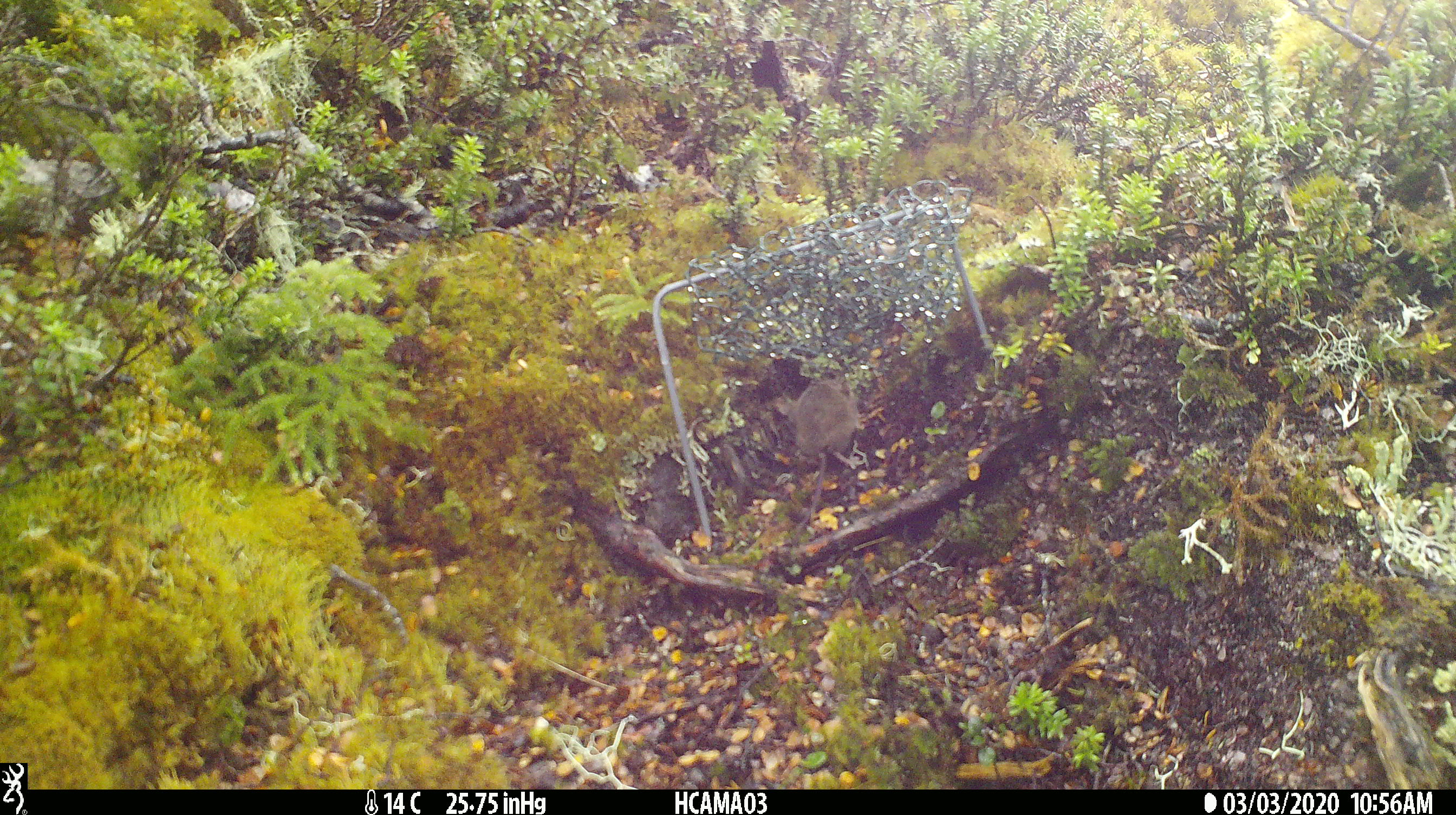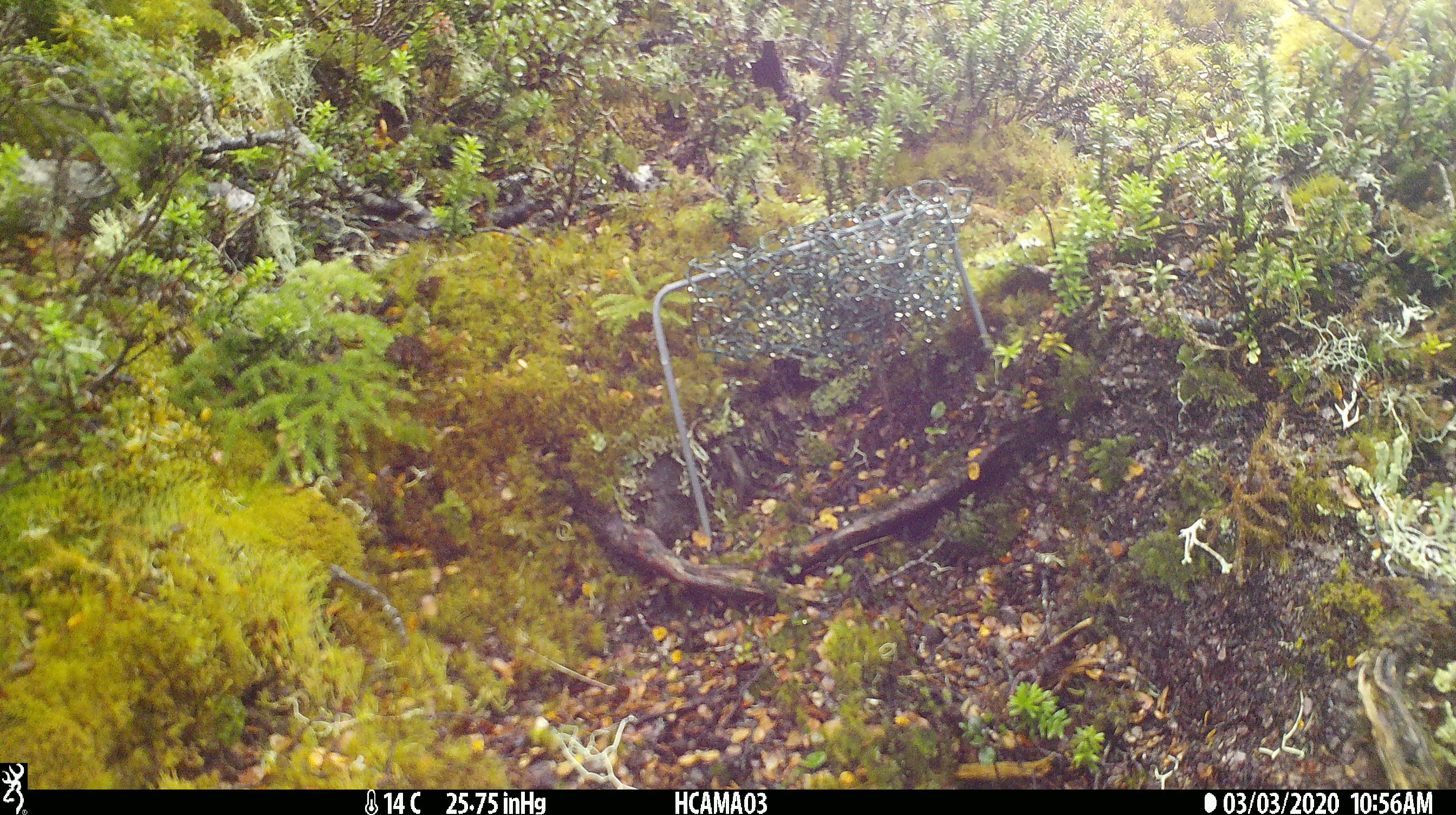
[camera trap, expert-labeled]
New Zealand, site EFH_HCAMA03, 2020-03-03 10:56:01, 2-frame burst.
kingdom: Animalia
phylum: Chordata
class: Mammalia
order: Rodentia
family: Muridae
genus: Mus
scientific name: Mus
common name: mouse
Mouse (Mus).